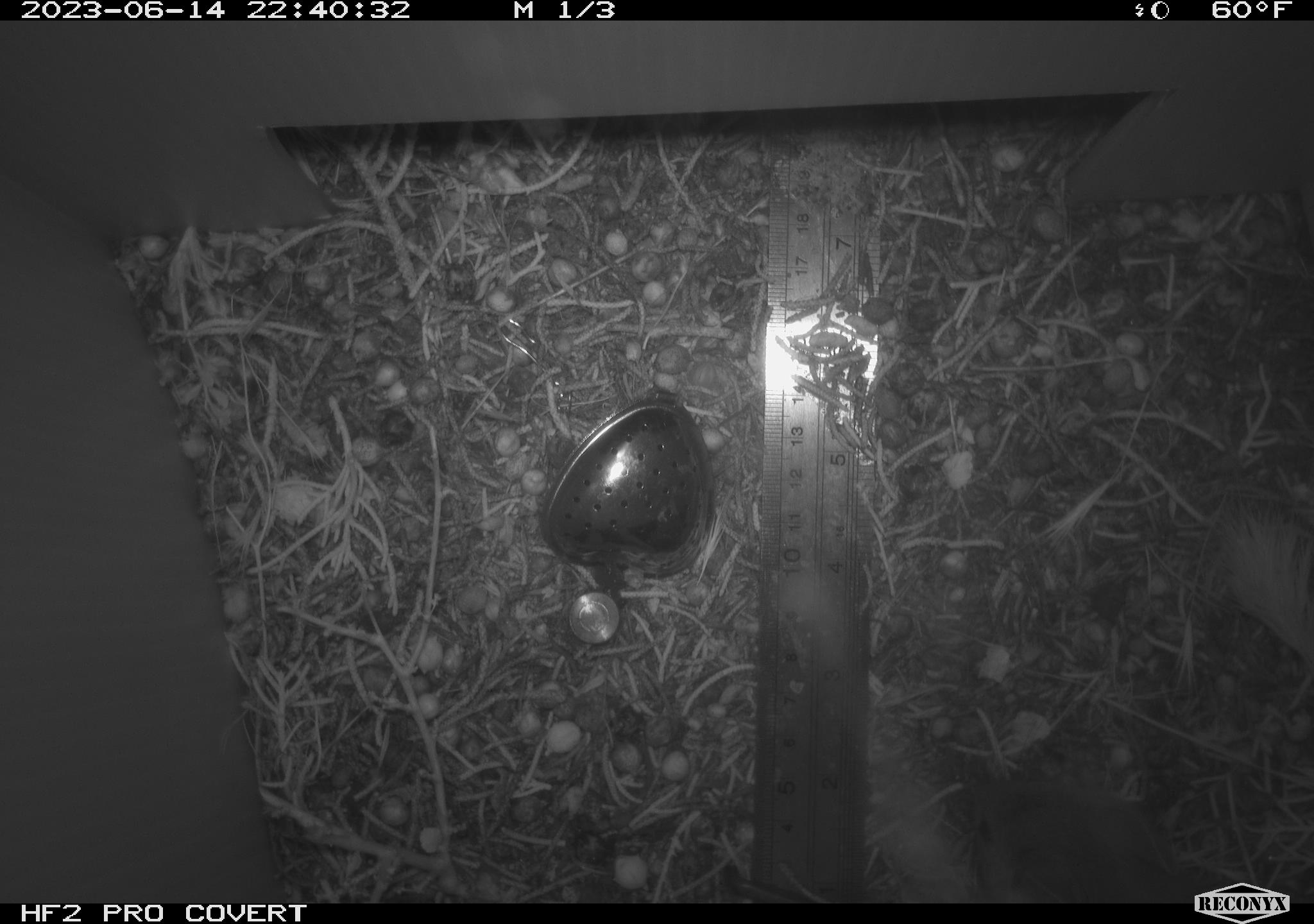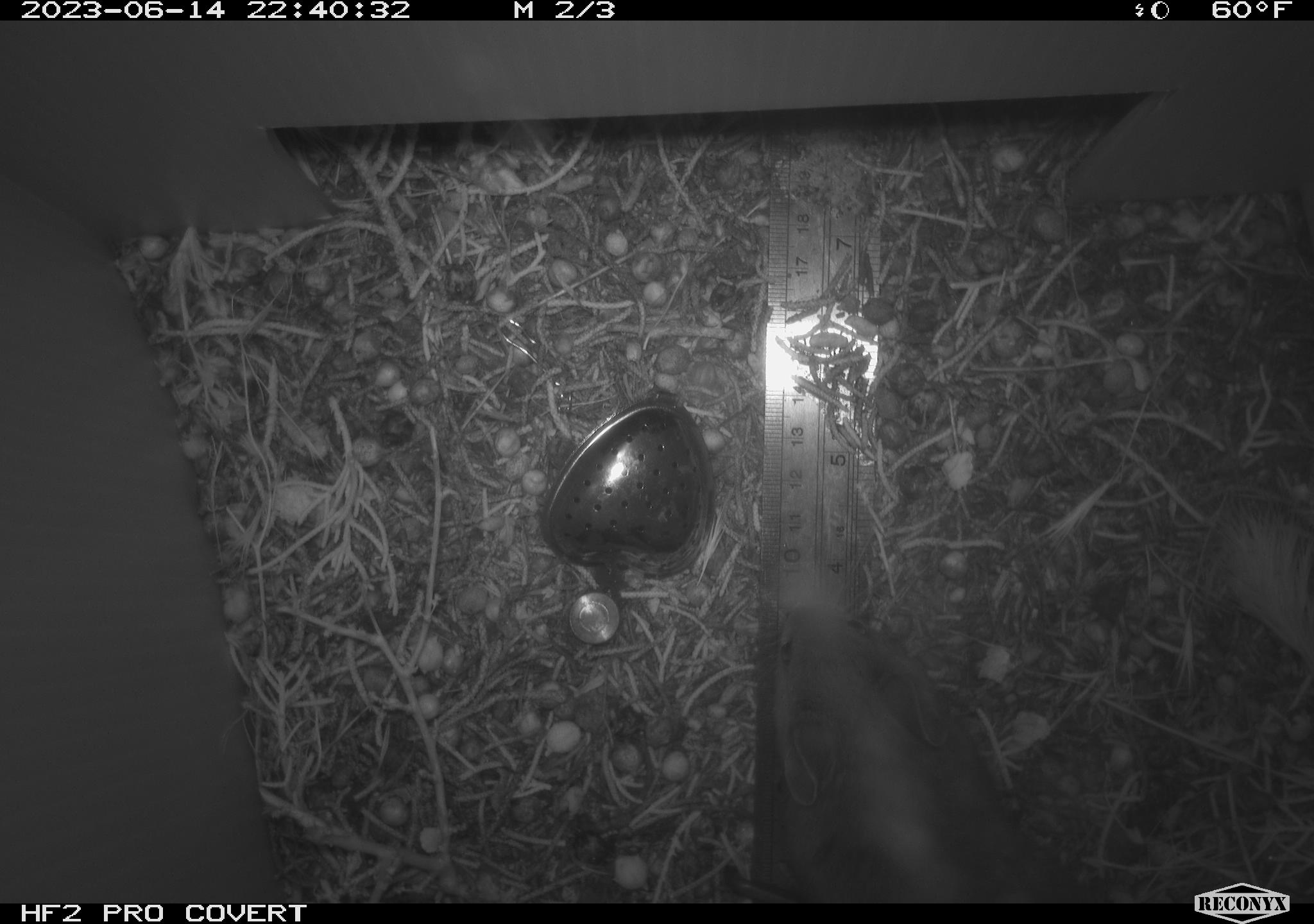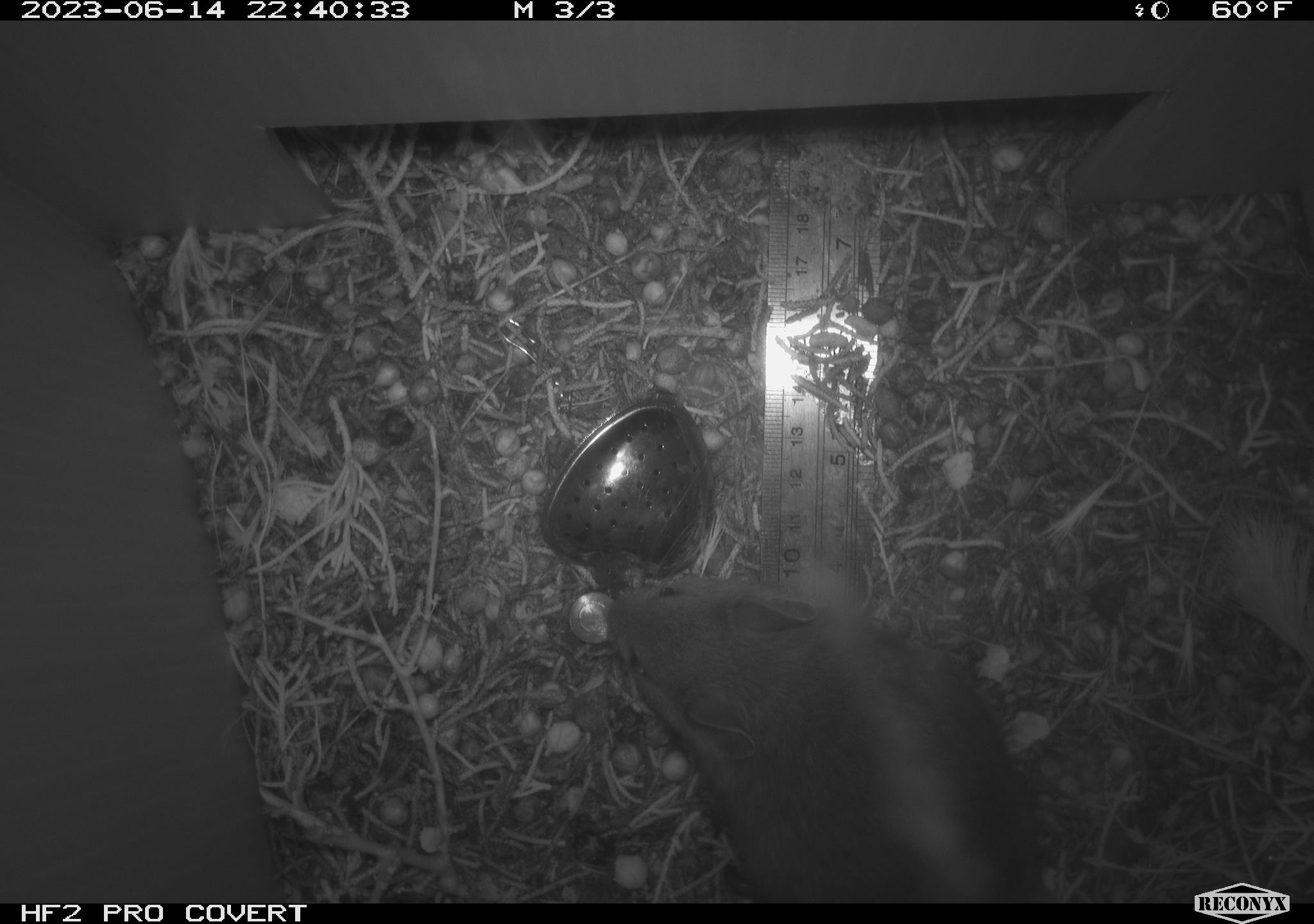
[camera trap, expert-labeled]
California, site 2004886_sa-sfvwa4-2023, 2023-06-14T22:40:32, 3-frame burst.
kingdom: Animalia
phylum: Chordata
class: Mammalia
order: Rodentia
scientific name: Rodentia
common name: mouse species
Mouse species (Rodentia).